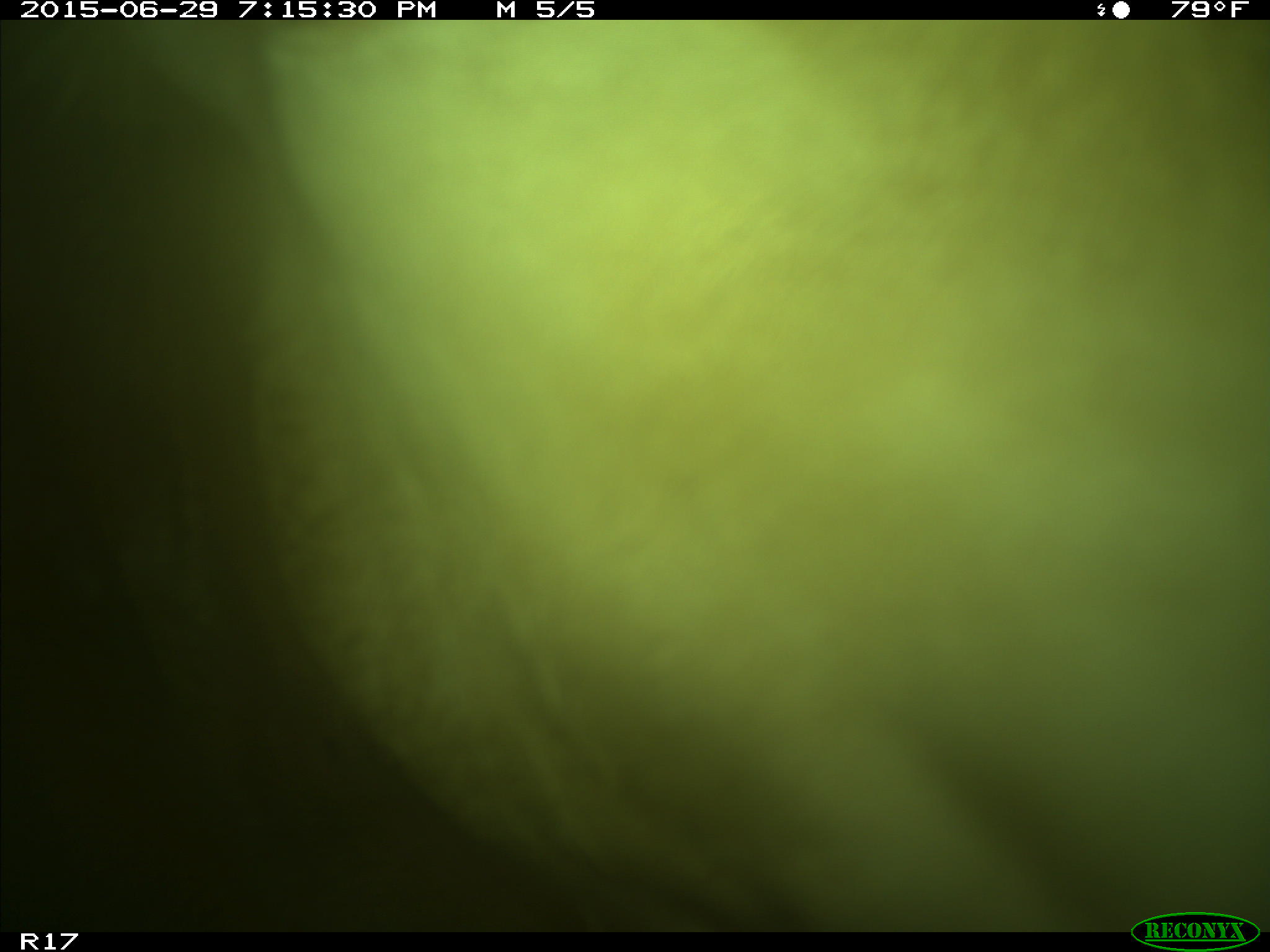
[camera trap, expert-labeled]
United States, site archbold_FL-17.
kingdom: Animalia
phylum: Chordata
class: Mammalia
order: Artiodactyla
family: Bovidae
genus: Bos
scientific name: Bos taurus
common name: domestic cow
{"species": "Bos taurus (domestic cow)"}